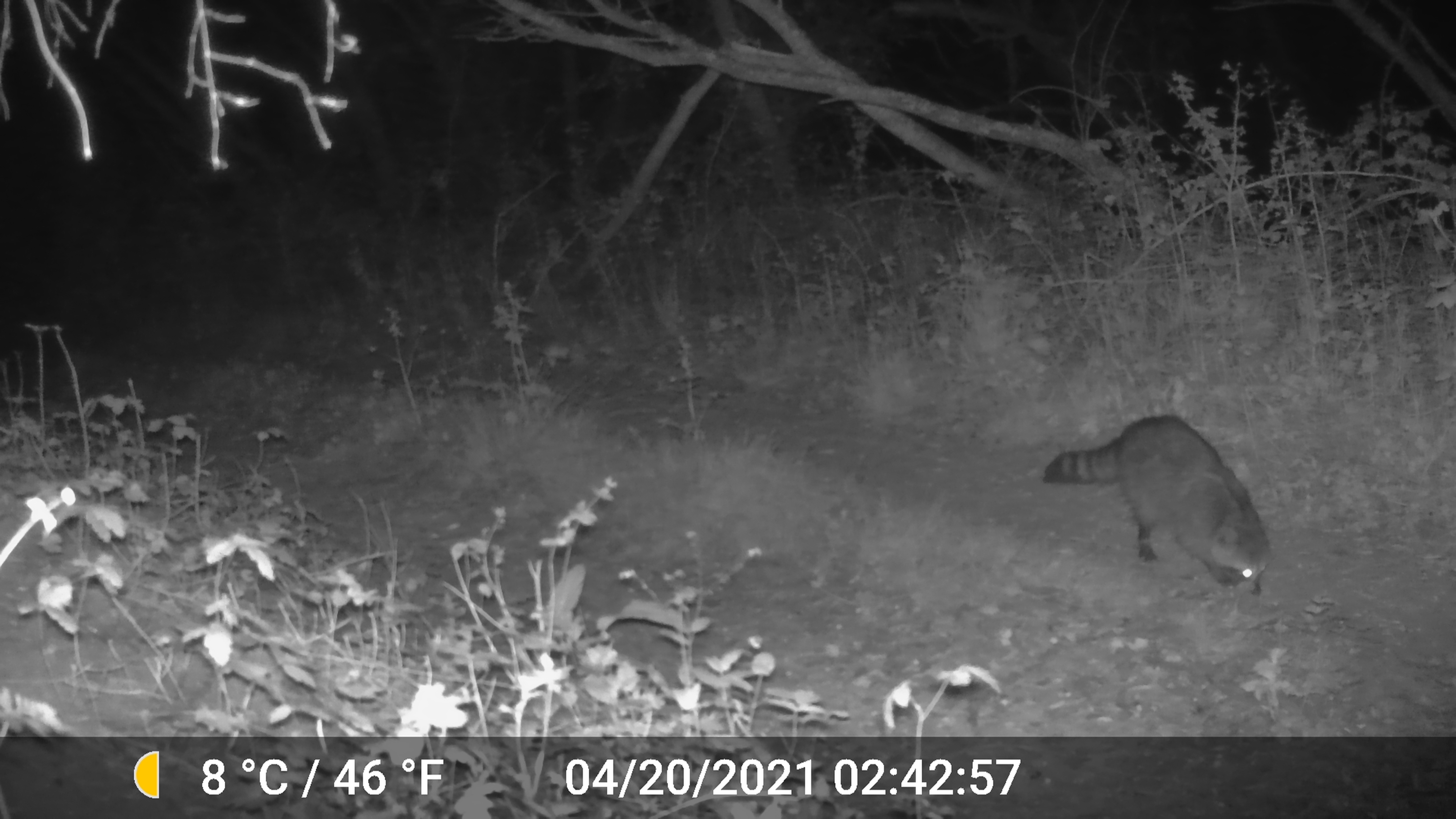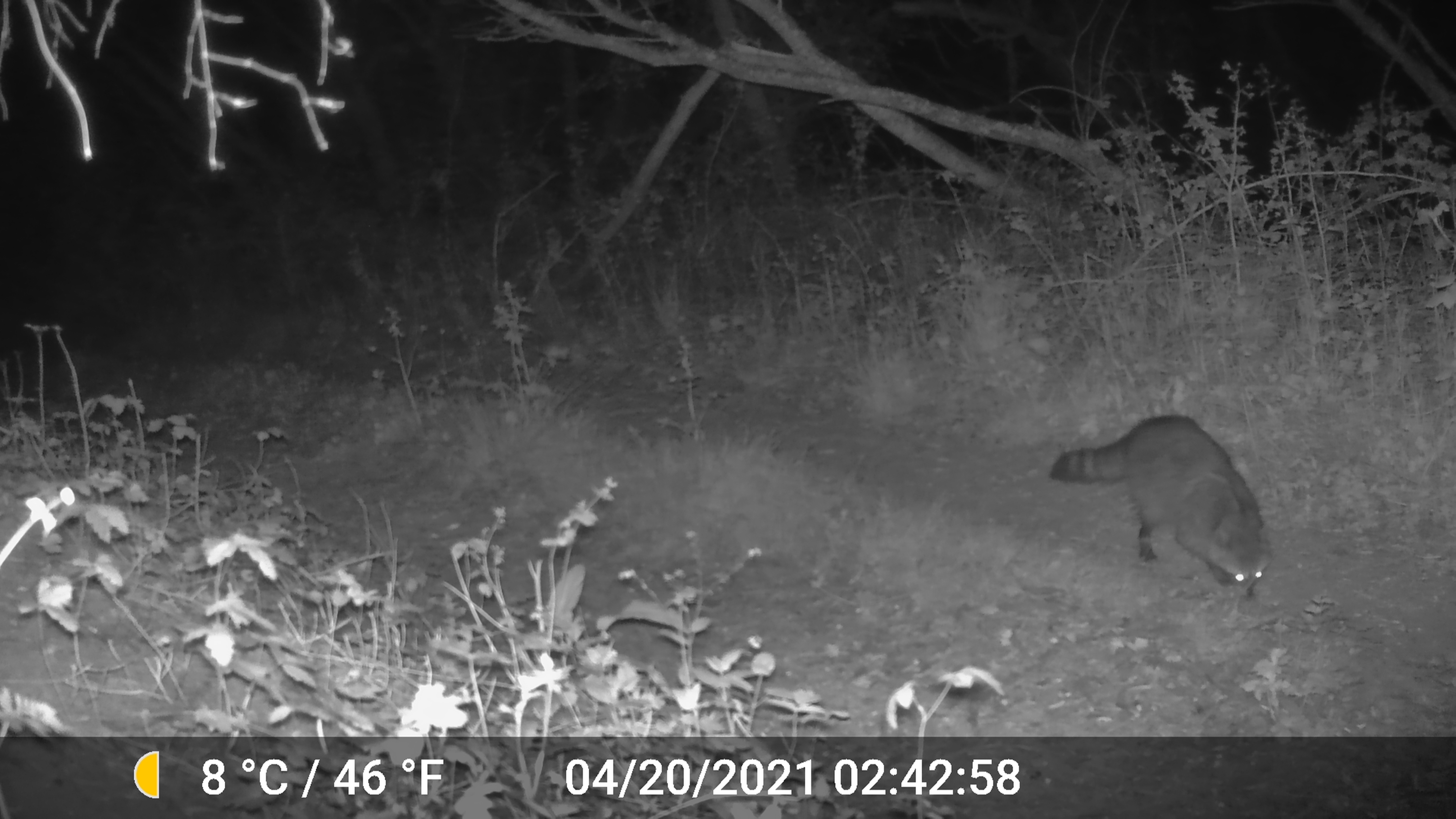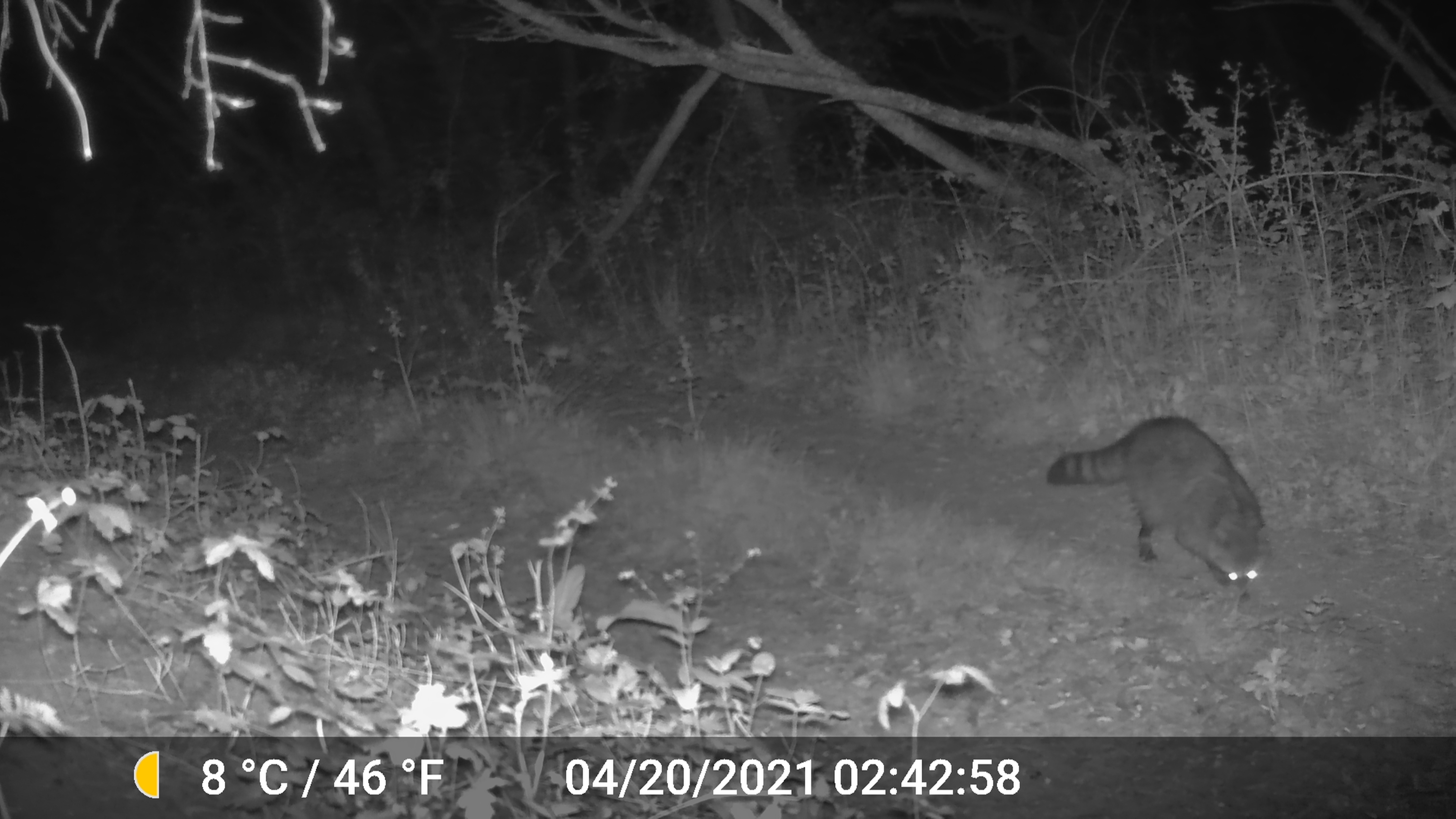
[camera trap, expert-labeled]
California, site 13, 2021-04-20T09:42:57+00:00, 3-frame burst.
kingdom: Animalia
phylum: Chordata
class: Mammalia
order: Carnivora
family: Procyonidae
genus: Procyon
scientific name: Procyon lotor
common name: raccoon